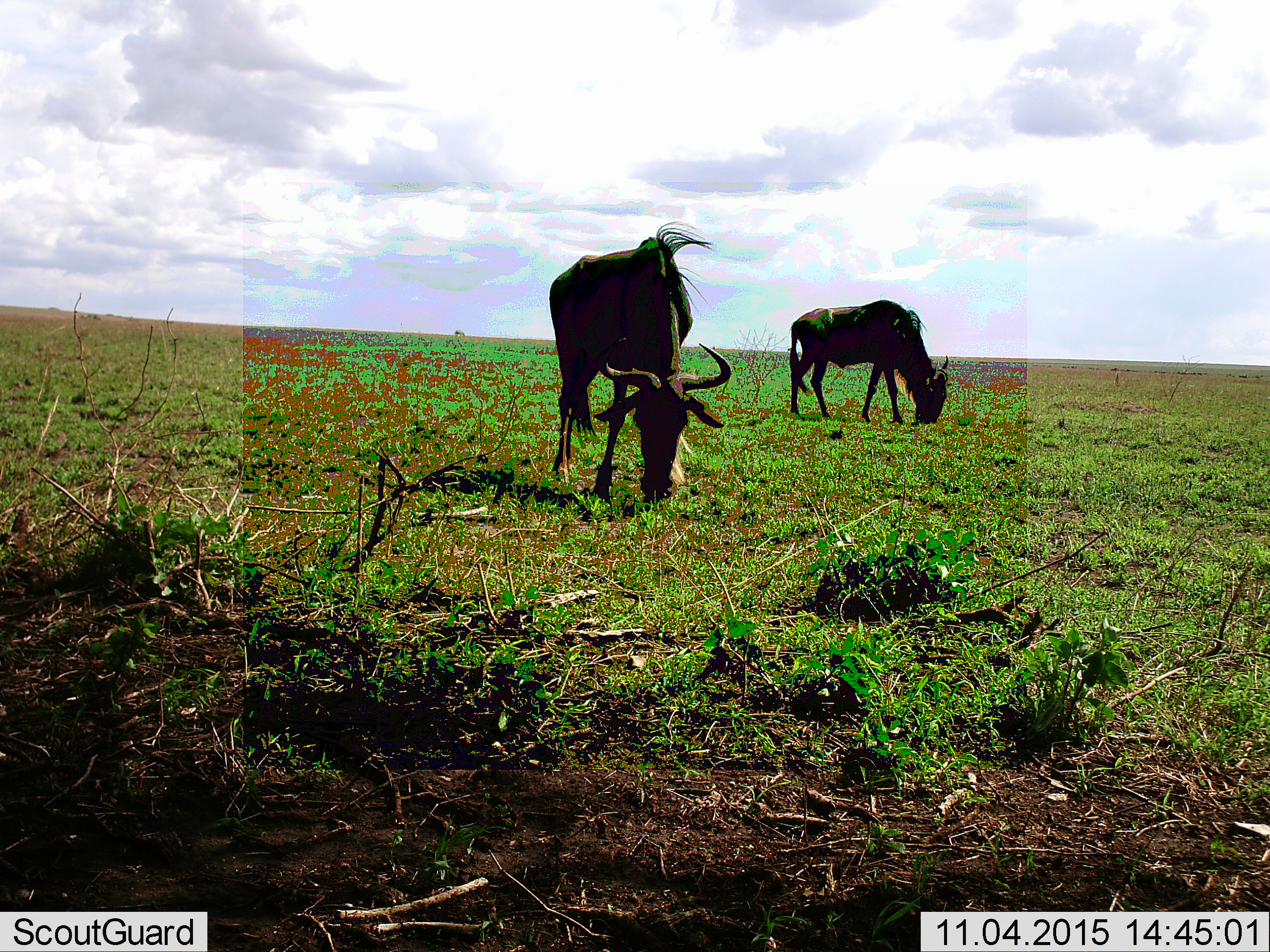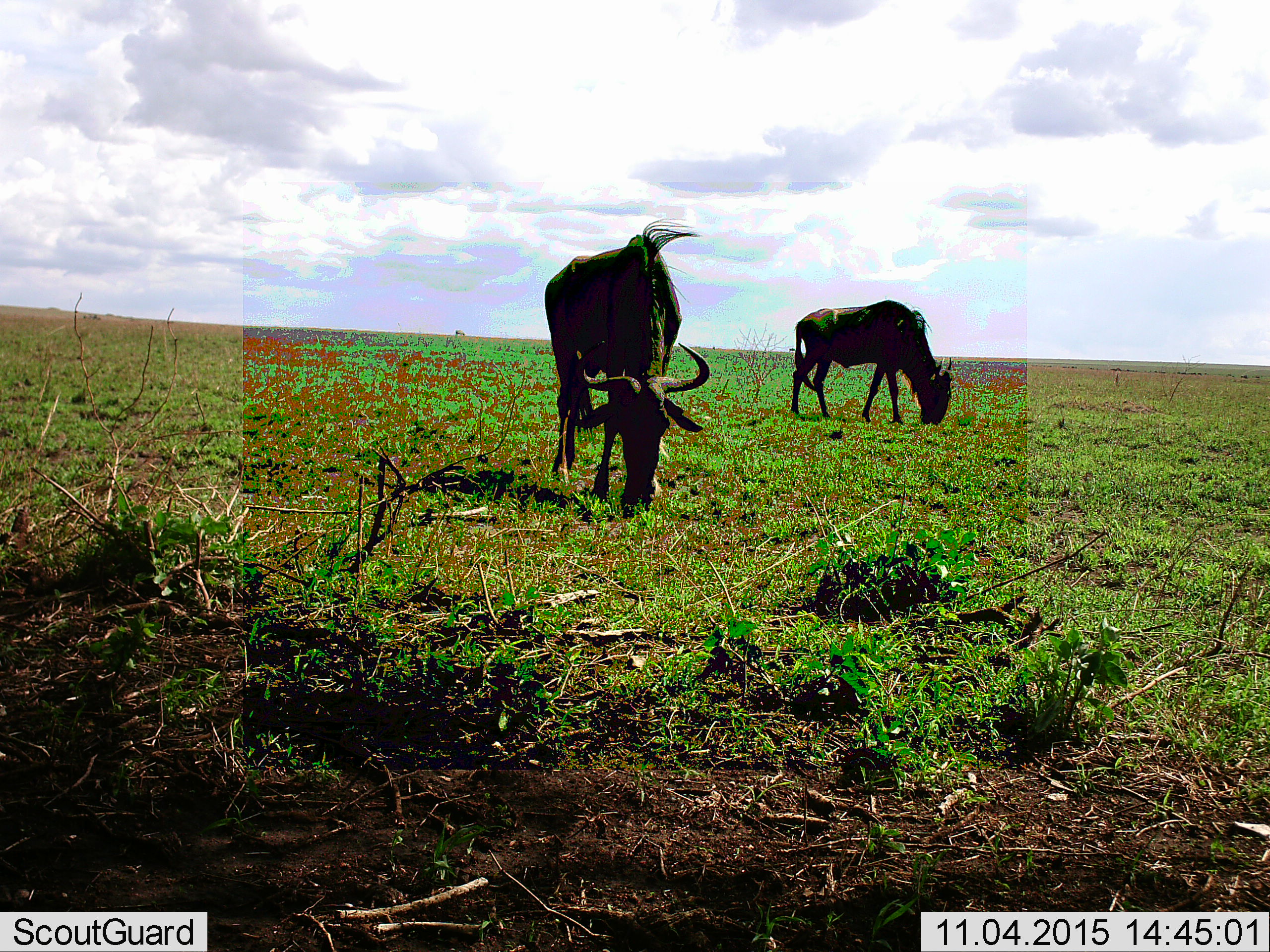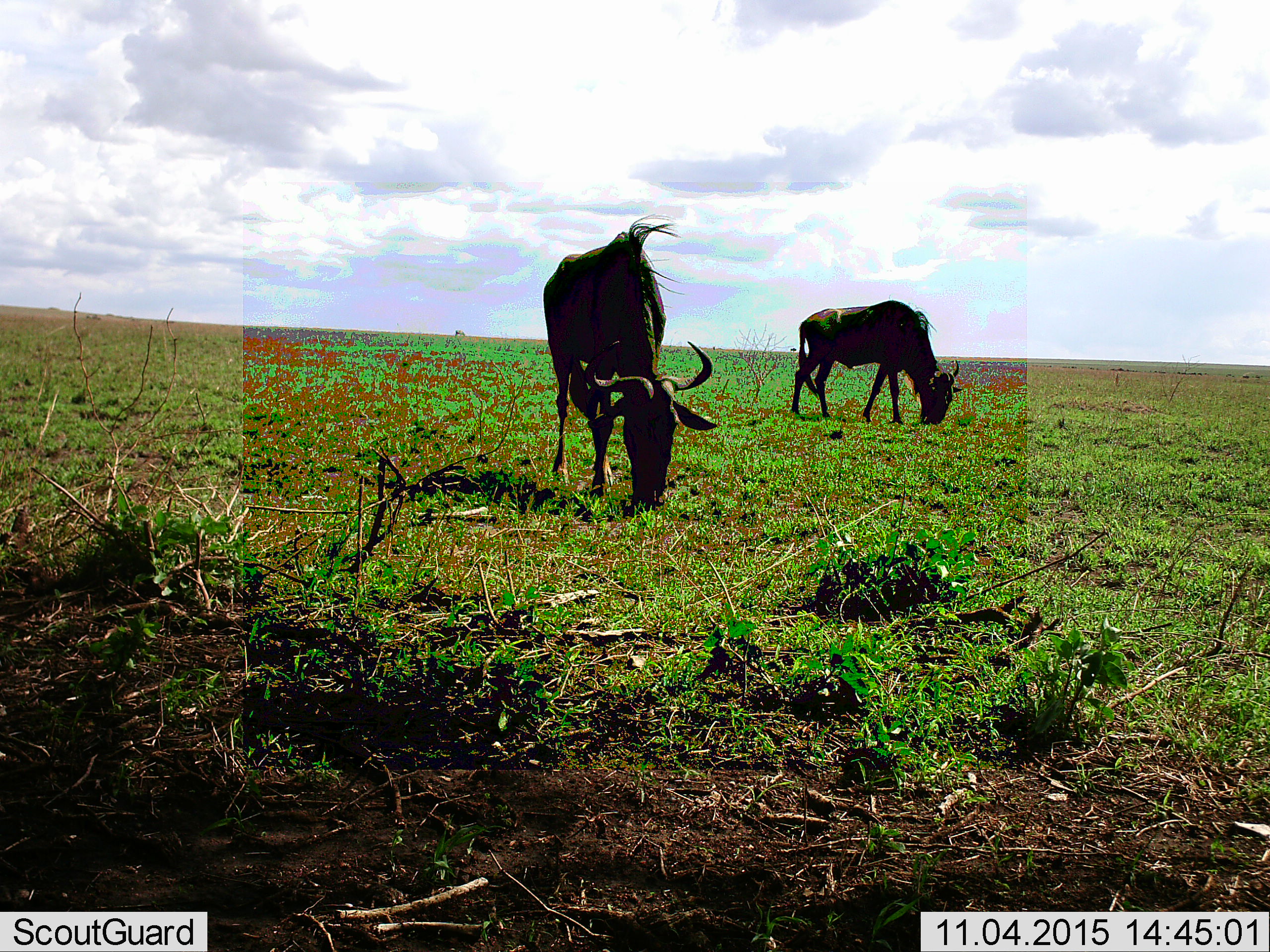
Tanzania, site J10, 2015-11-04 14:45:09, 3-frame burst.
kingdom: Animalia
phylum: Chordata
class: Mammalia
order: Artiodactyla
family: Bovidae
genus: Connochaetes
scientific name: Connochaetes taurinus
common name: blue wildebeest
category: wildebeest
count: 2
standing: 33%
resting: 11%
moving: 33%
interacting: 0%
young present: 0%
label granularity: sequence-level